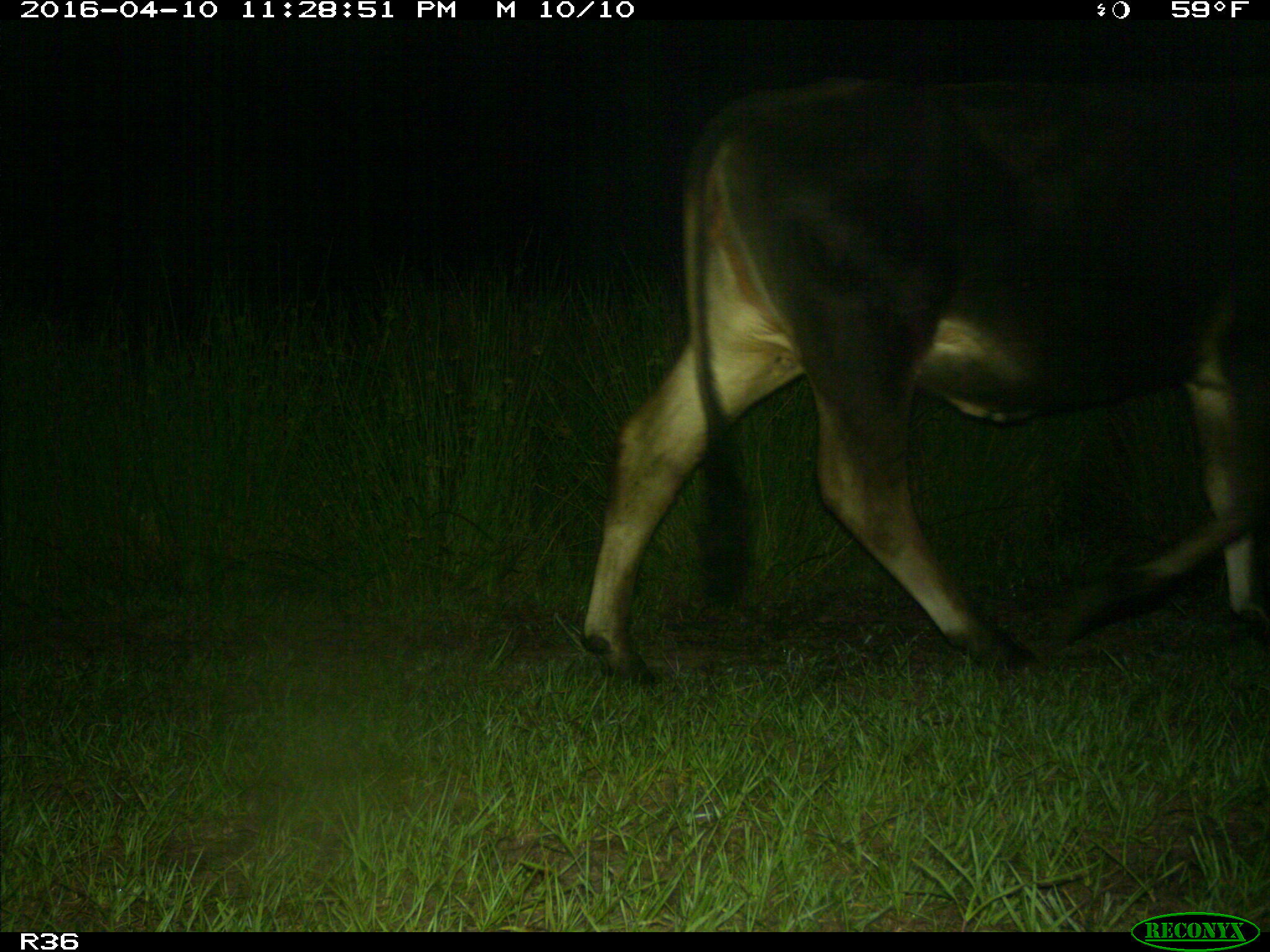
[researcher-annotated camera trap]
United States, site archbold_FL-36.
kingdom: Animalia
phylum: Chordata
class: Mammalia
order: Artiodactyla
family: Bovidae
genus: Bos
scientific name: Bos taurus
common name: domestic cow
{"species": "Bos taurus (domestic cow)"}